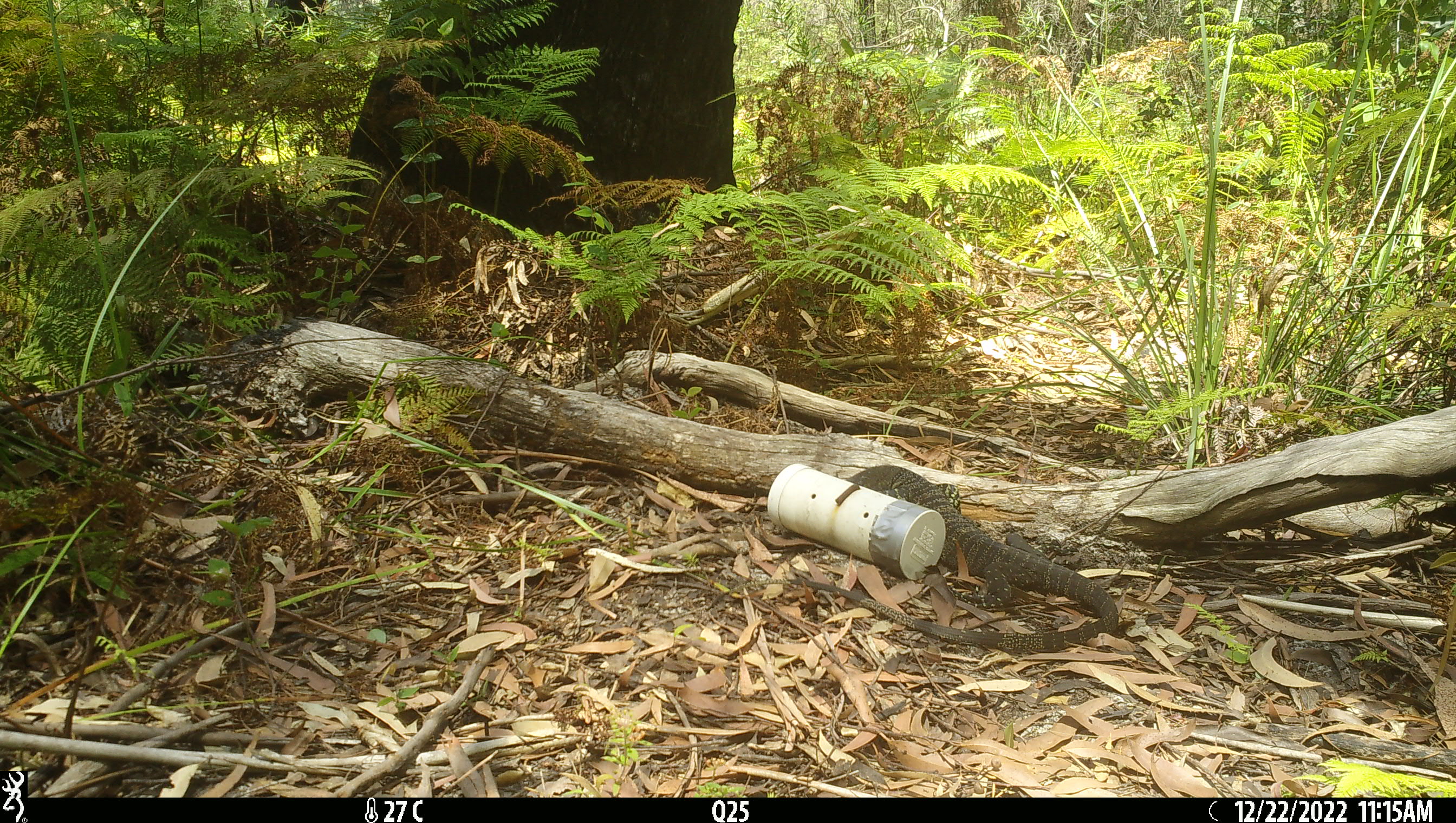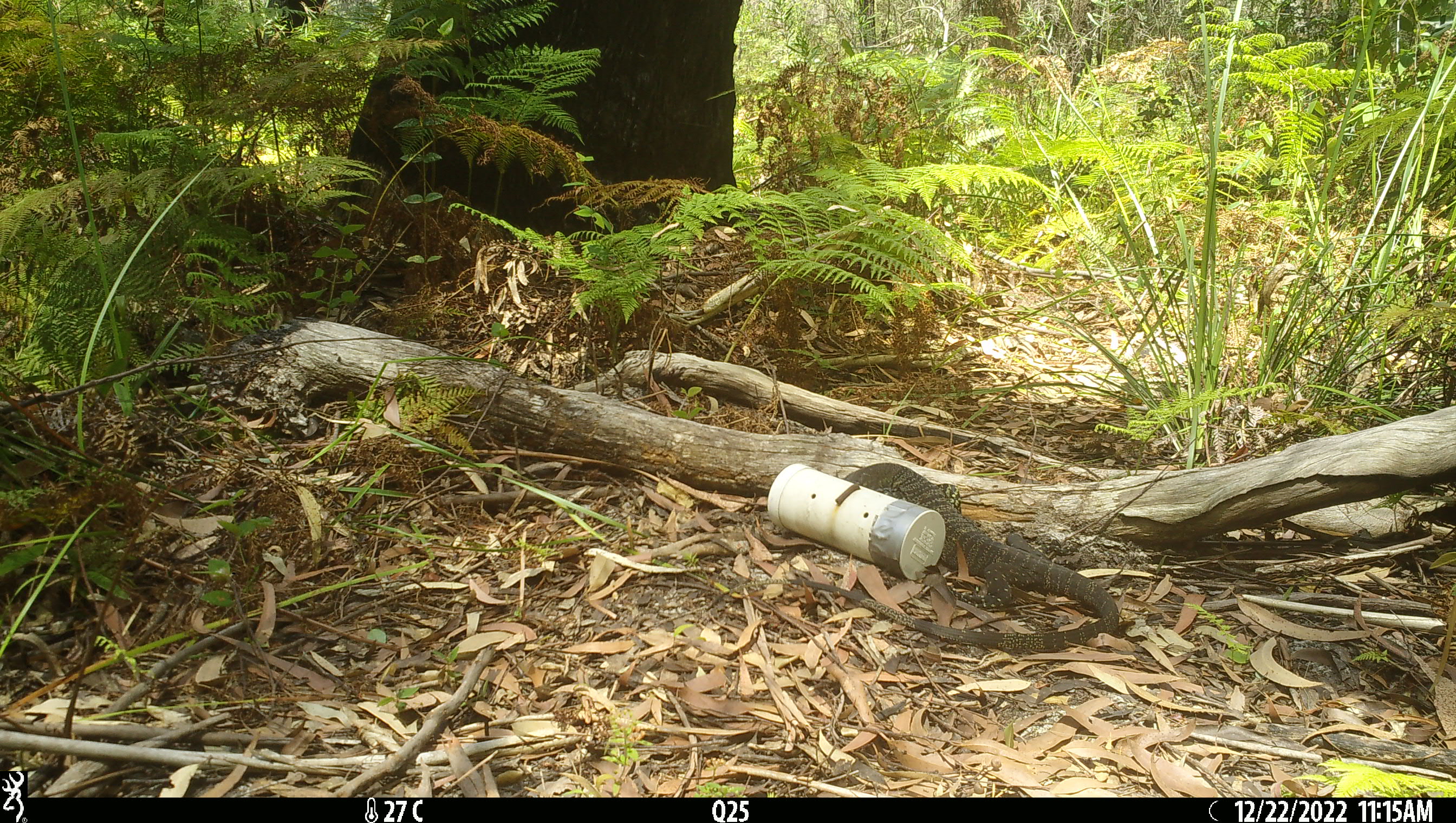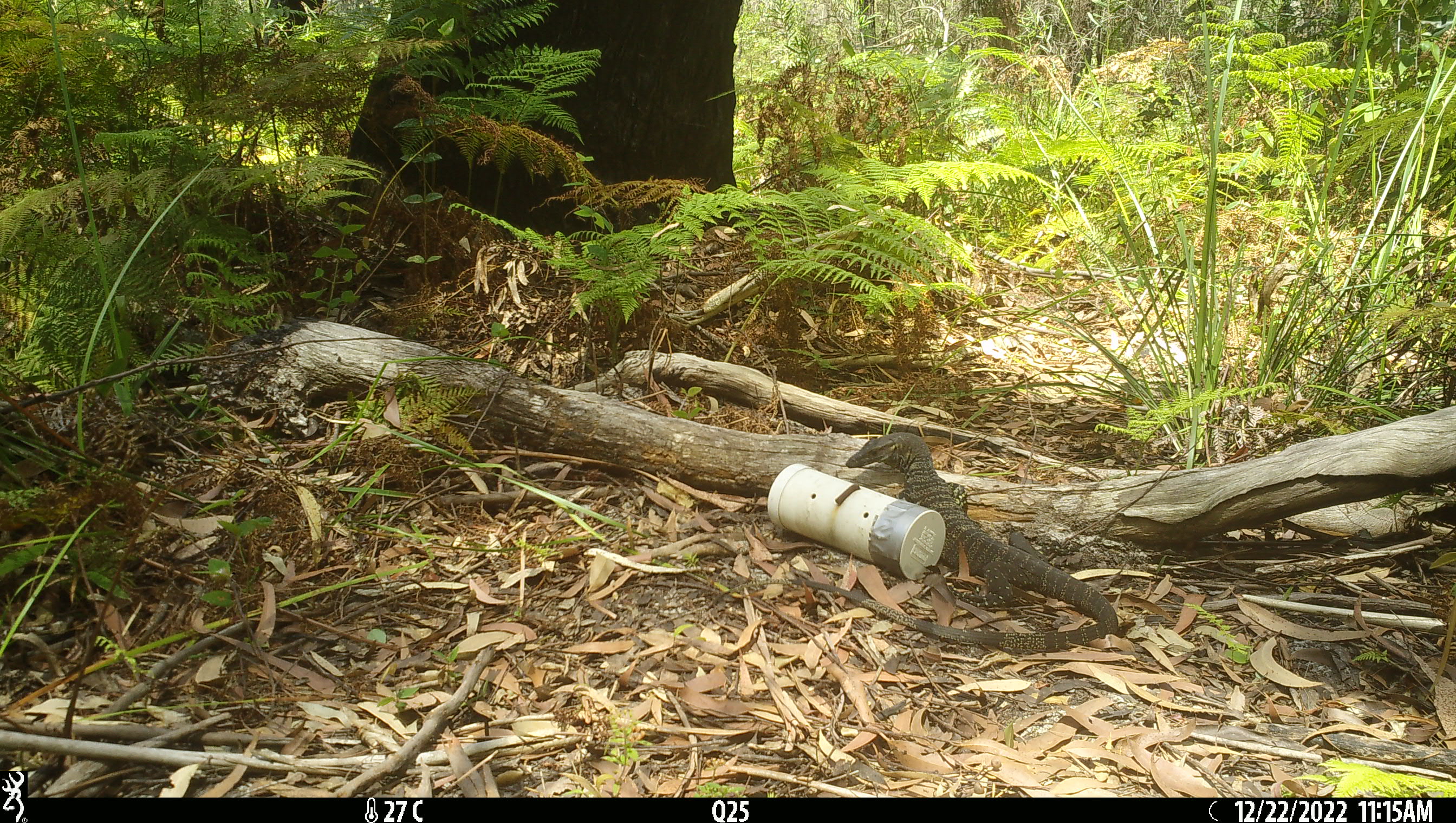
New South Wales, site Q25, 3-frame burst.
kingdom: Animalia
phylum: Chordata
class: Reptilia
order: Squamata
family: Varanidae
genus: Varanus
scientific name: Varanus varius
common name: lace monitor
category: goanna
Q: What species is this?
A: Goanna (lace monitor) (Varanus varius).